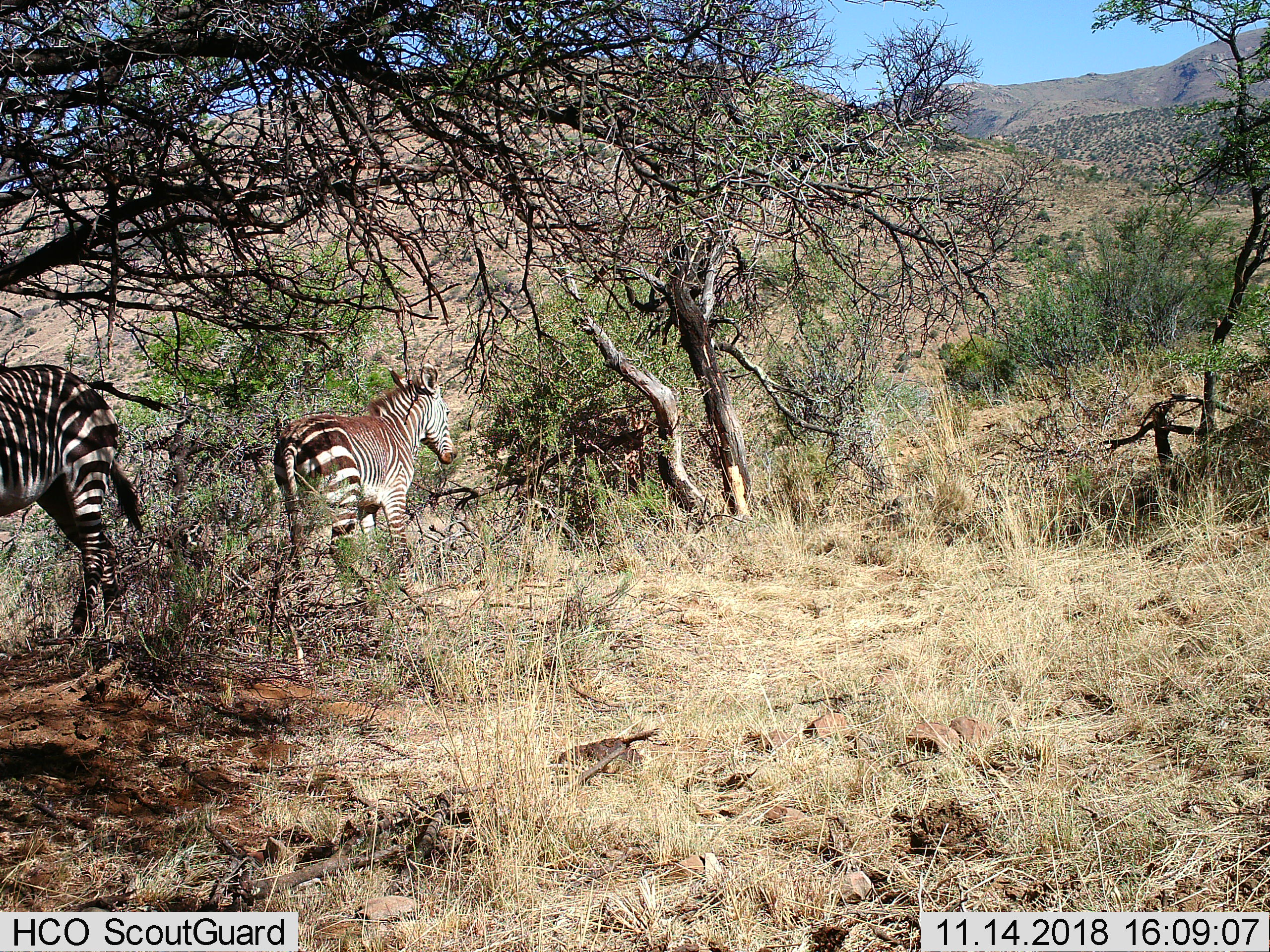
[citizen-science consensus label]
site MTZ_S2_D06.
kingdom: Animalia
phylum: Chordata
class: Mammalia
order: Perissodactyla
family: Equidae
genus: Equus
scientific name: Equus zebra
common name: mountain zebra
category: zebramountain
Zebramountain (mountain zebra) (Equus zebra), count 2. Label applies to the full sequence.